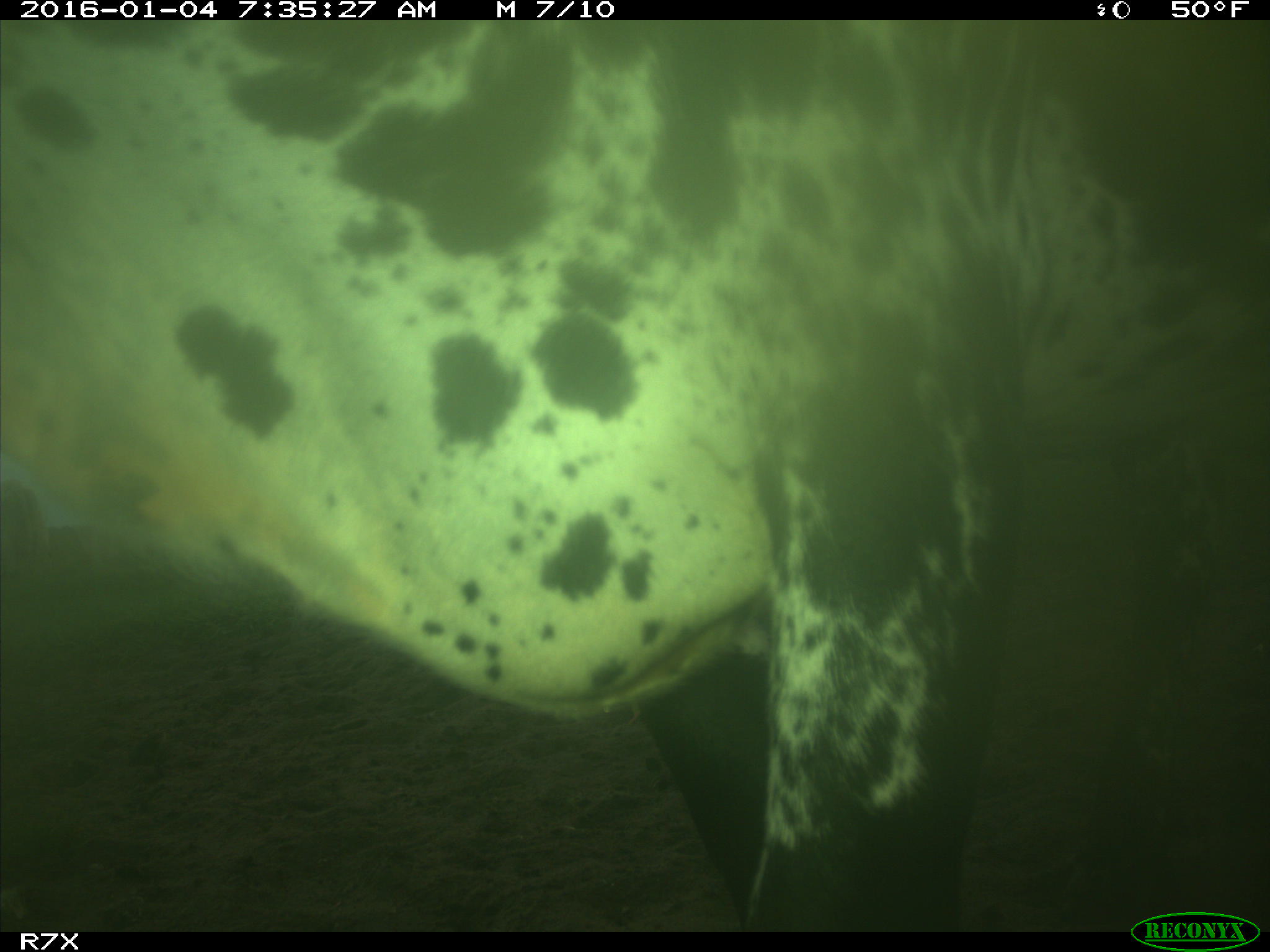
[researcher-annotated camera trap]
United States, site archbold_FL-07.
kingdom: Animalia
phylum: Chordata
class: Mammalia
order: Artiodactyla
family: Bovidae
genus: Bos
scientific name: Bos taurus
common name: domestic cow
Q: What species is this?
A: Bos taurus (domestic cow).